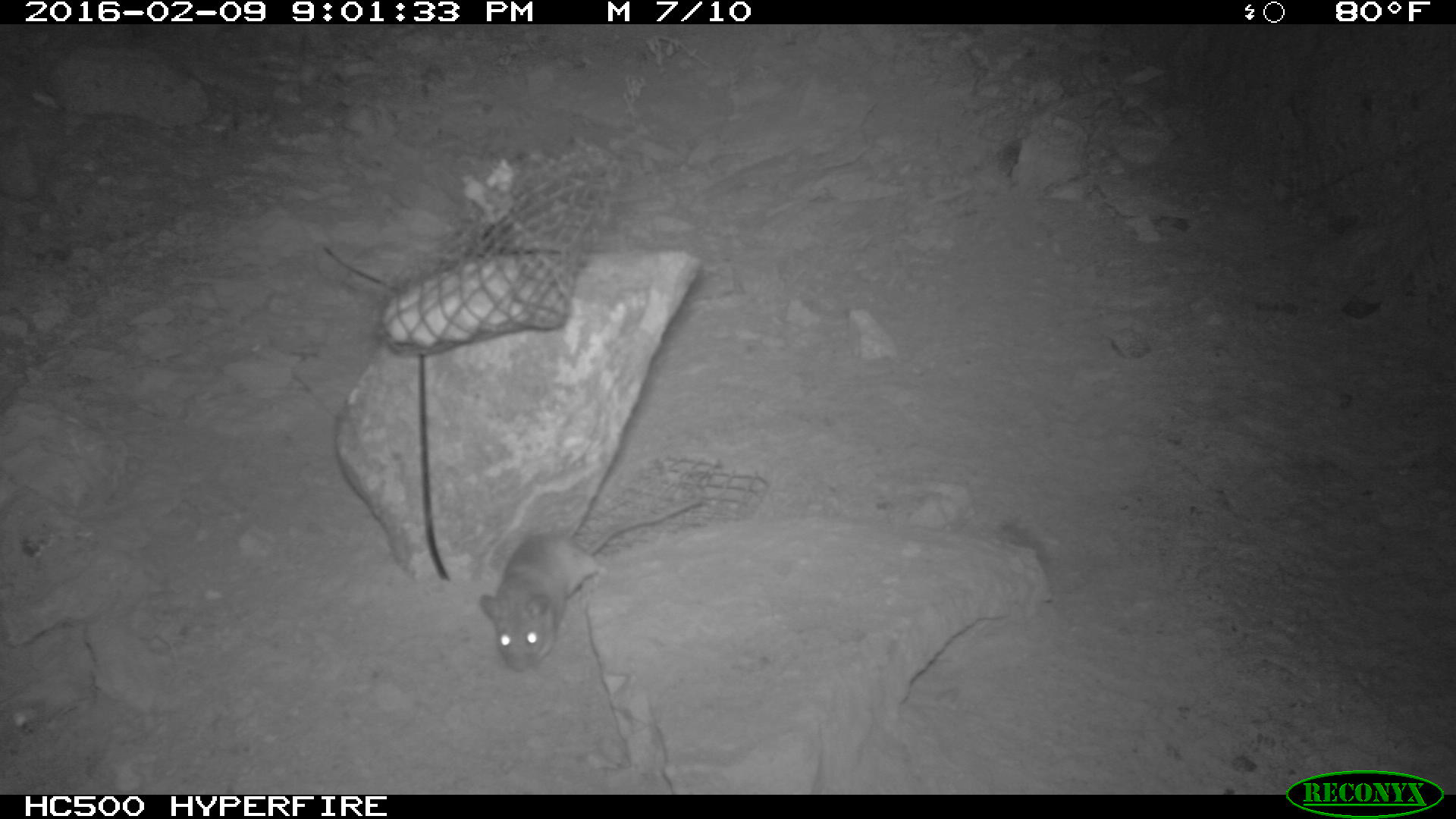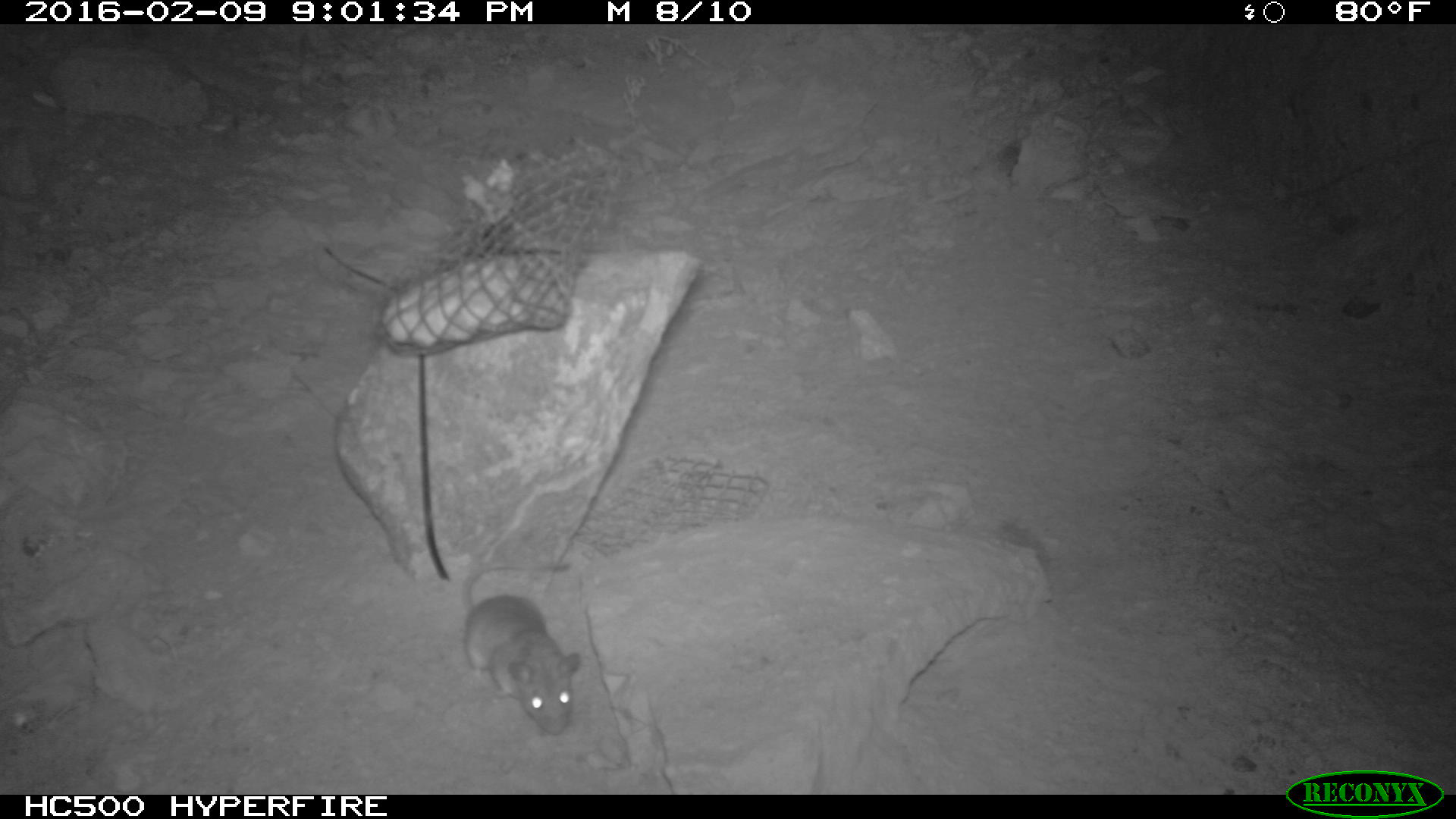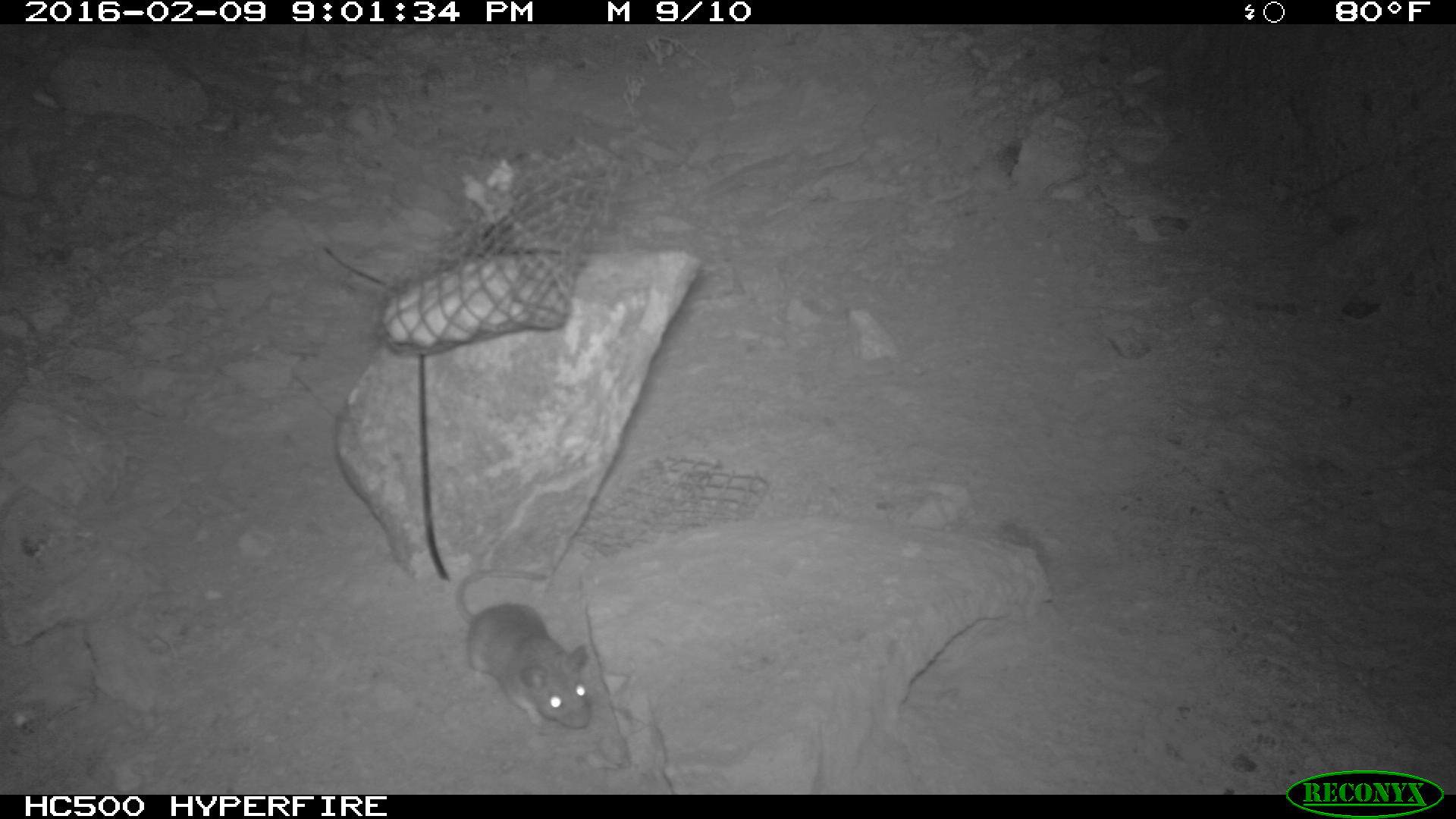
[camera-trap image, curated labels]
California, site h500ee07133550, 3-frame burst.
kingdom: Animalia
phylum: Chordata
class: Mammalia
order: Rodentia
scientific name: Rodentia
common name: rodent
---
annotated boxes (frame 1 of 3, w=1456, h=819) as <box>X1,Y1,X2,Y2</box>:
rodent: <box>480,494,704,673</box>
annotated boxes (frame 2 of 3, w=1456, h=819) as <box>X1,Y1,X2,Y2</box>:
rodent: <box>459,560,580,737</box>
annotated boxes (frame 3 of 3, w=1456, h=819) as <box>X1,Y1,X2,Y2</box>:
rodent: <box>453,570,590,730</box>